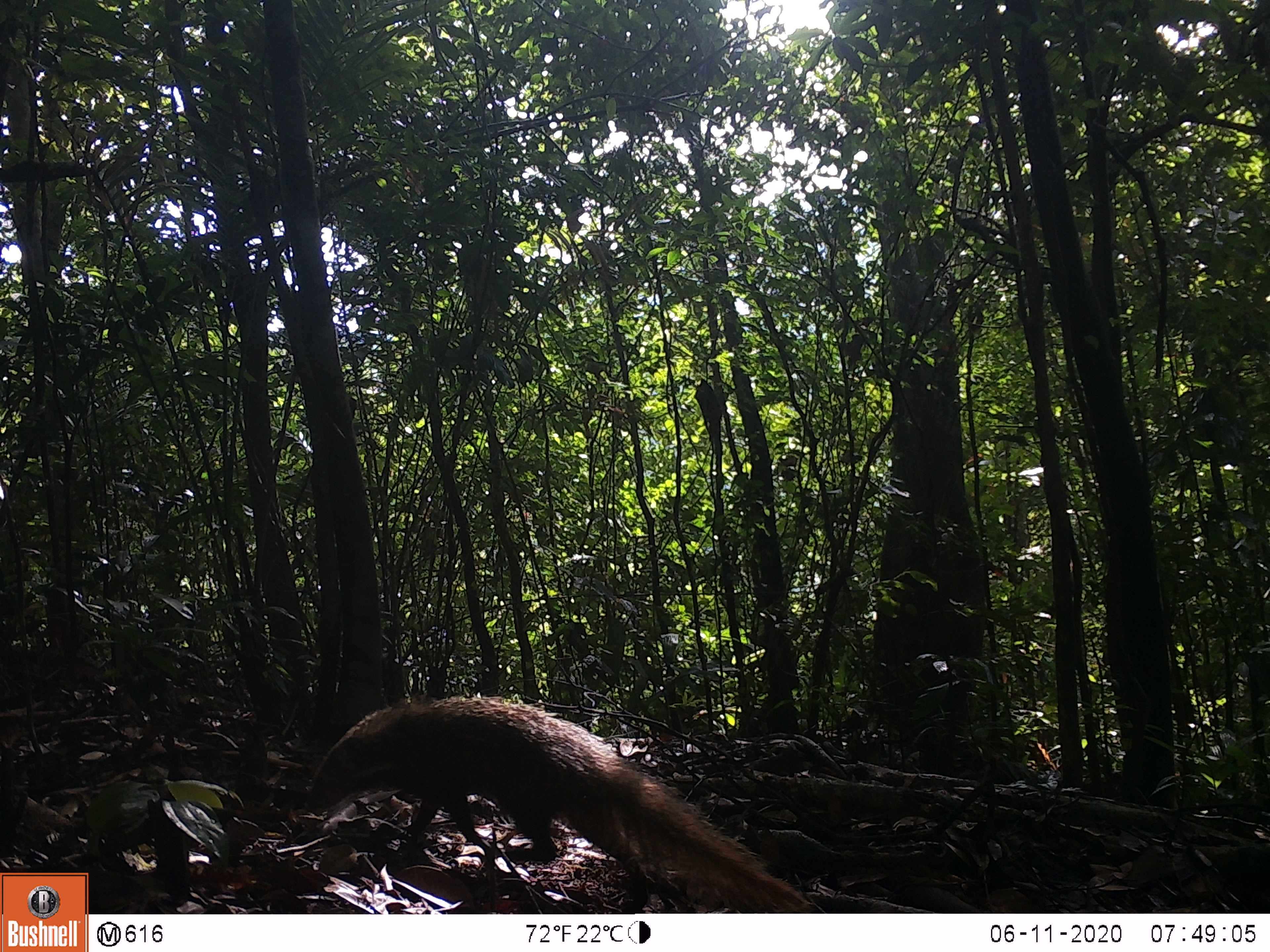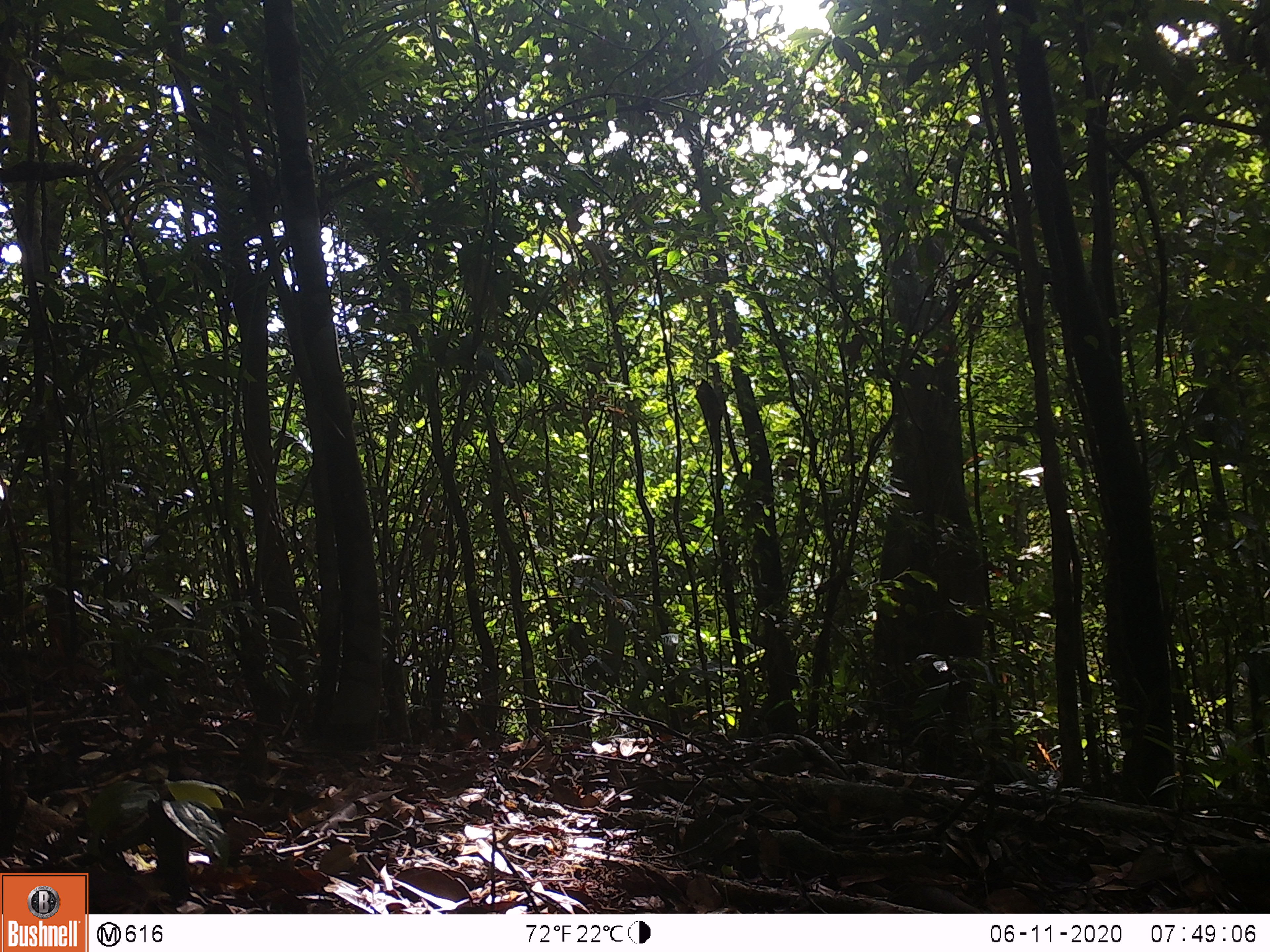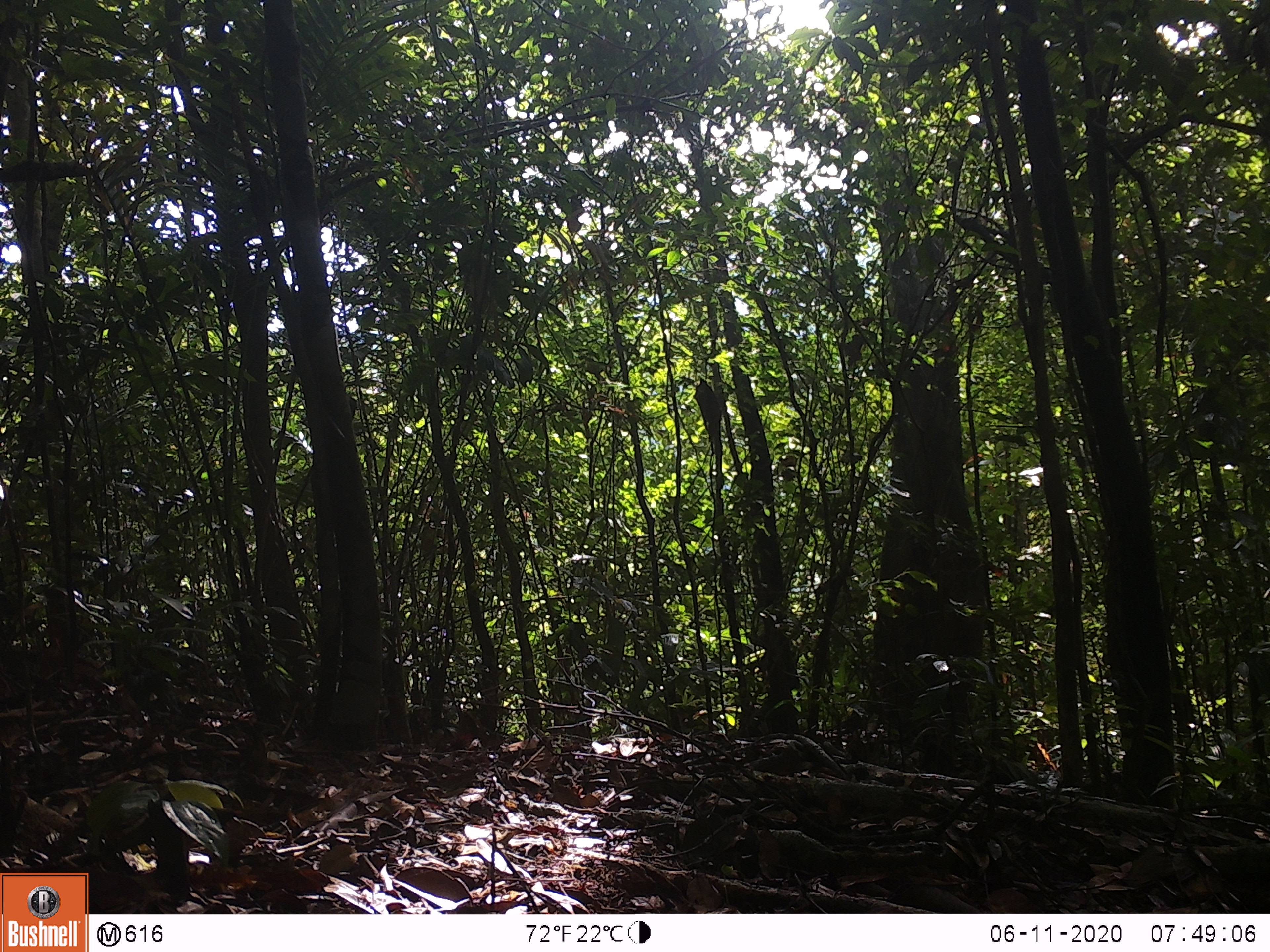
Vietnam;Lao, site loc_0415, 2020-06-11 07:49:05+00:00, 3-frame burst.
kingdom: Animalia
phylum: Chordata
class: Mammalia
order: Carnivora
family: Herpestidae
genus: Urva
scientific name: Urva urva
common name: crab-eating mongoose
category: crab eating mongoose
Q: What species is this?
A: Crab eating mongoose (crab-eating mongoose) (Urva urva).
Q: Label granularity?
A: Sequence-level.